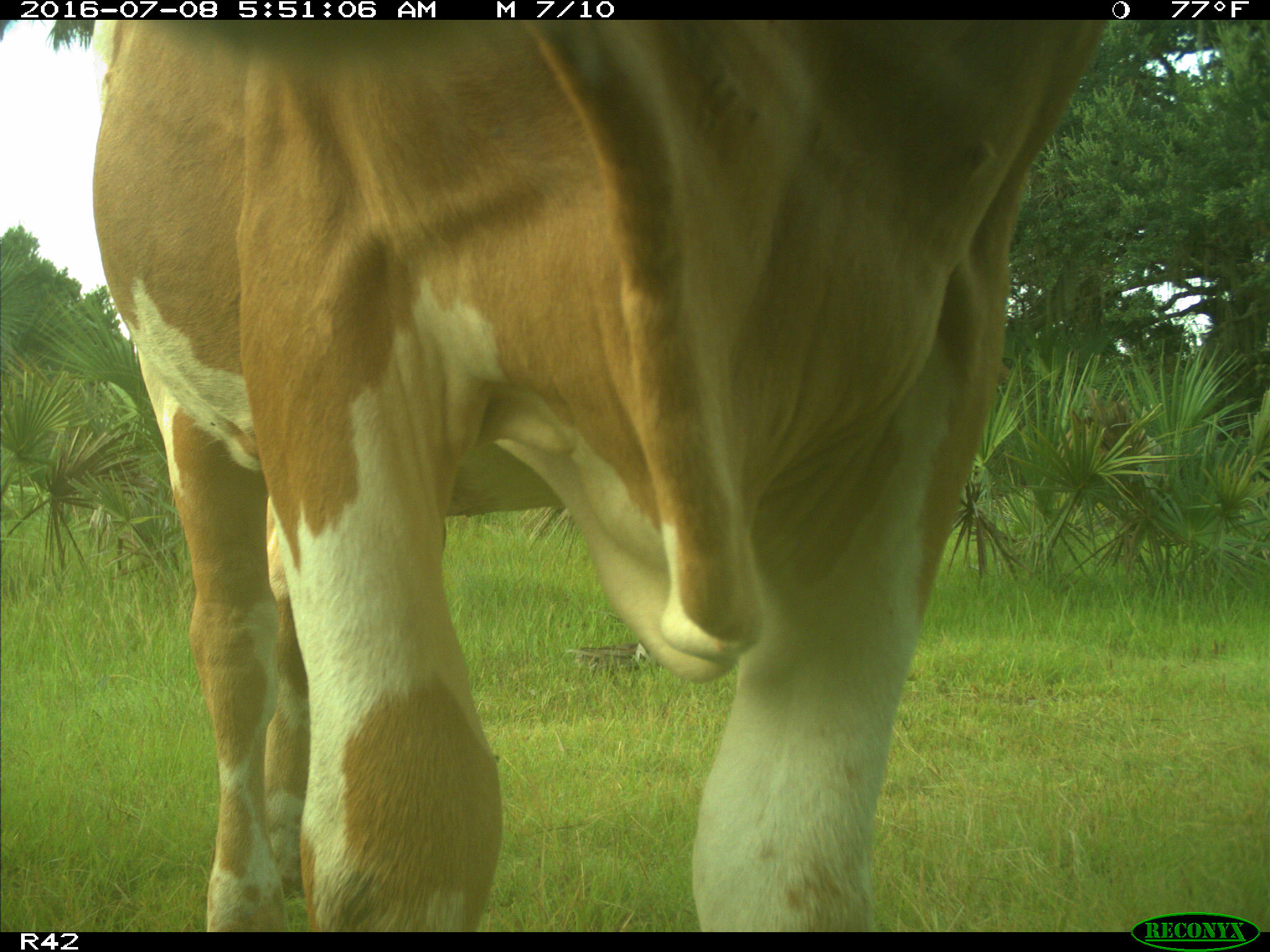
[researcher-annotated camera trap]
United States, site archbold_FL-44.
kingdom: Animalia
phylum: Chordata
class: Mammalia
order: Artiodactyla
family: Bovidae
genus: Bos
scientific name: Bos taurus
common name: domestic cow